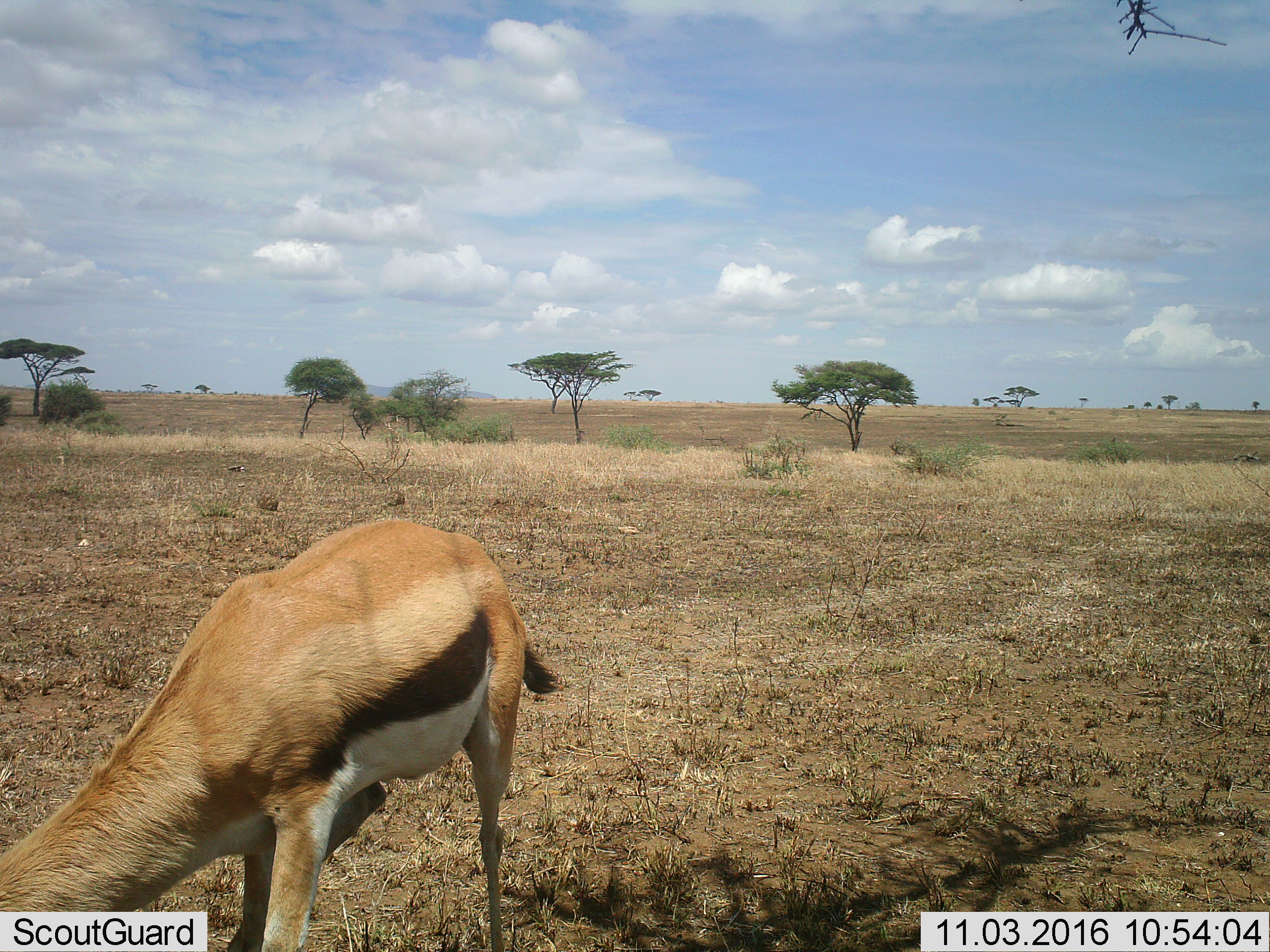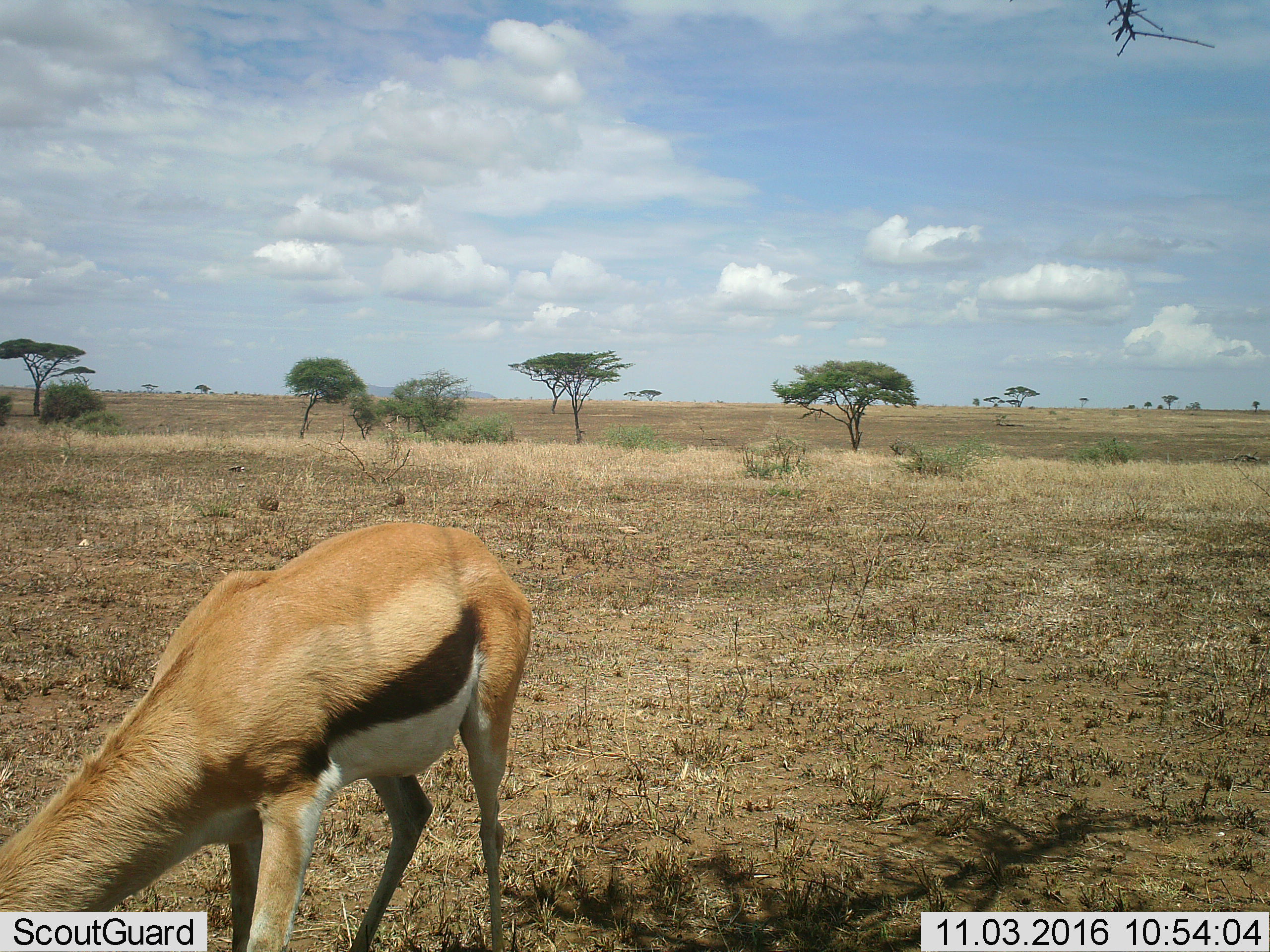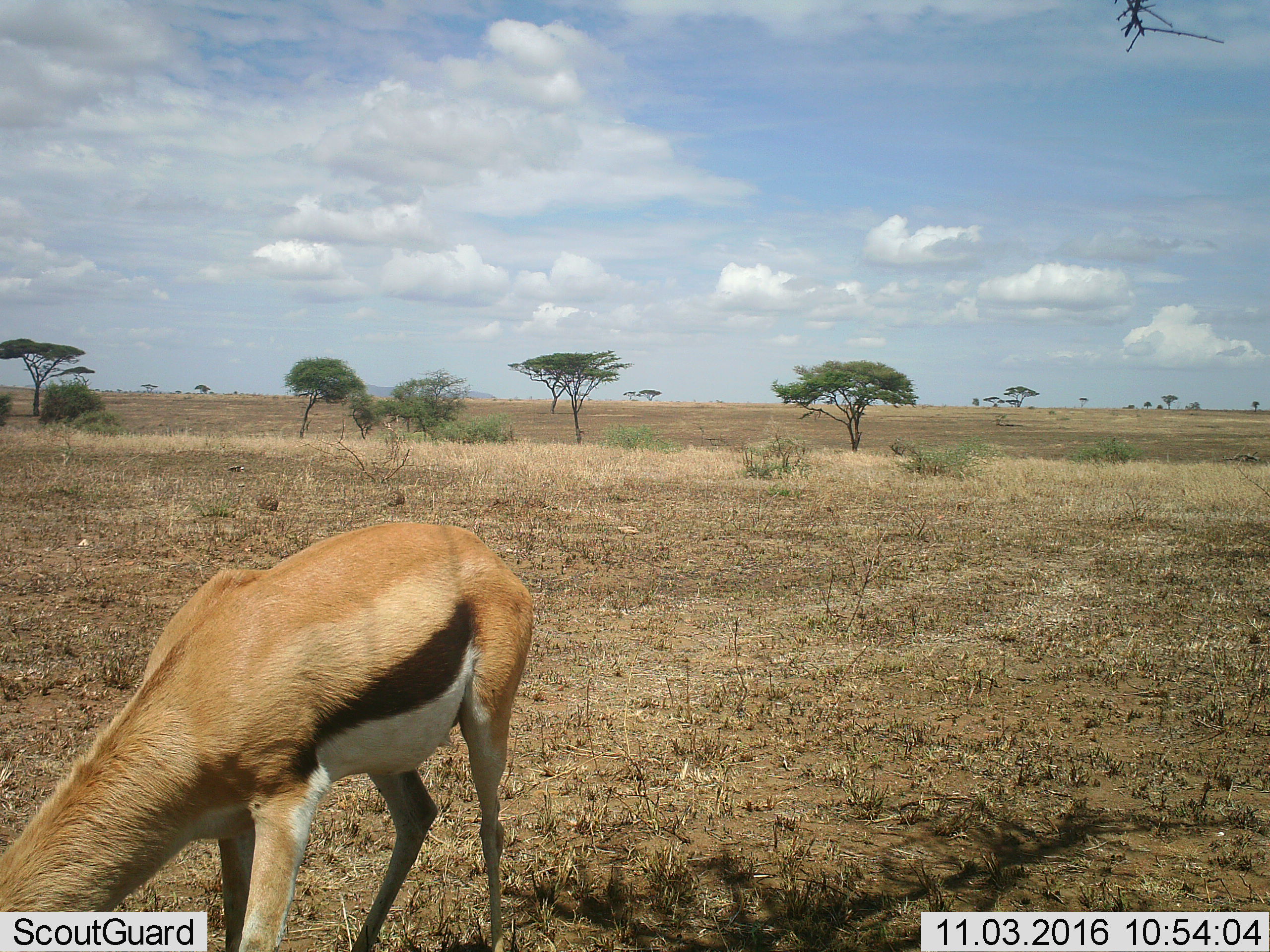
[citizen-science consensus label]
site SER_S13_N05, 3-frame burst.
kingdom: Animalia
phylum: Chordata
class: Mammalia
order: Artiodactyla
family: Bovidae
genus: Eudorcas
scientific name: Eudorcas thomsonii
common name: thomson's gazelle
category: gazellethomsons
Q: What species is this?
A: Gazellethomsons (thomson's gazelle) (Eudorcas thomsonii).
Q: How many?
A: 1.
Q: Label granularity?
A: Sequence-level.